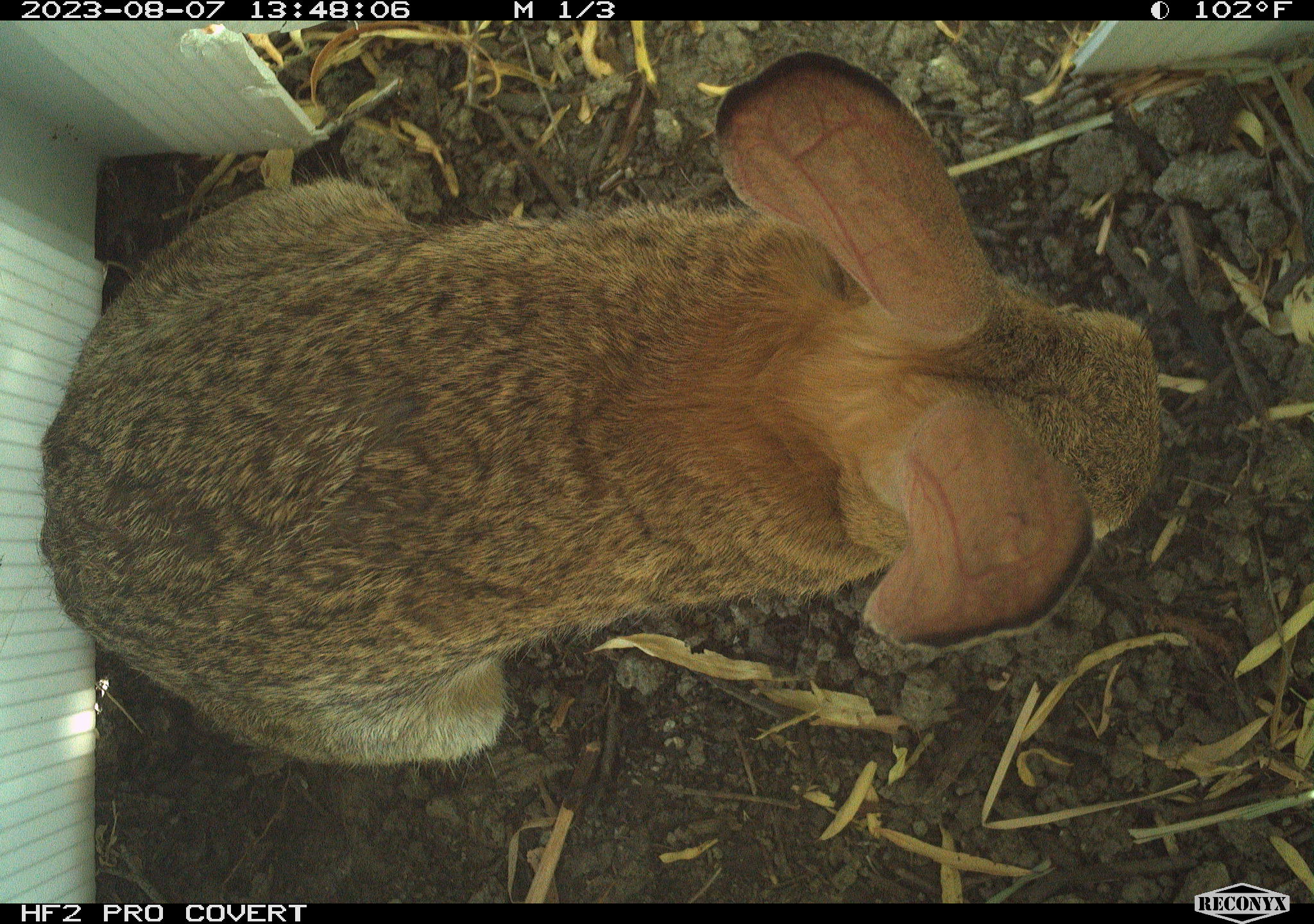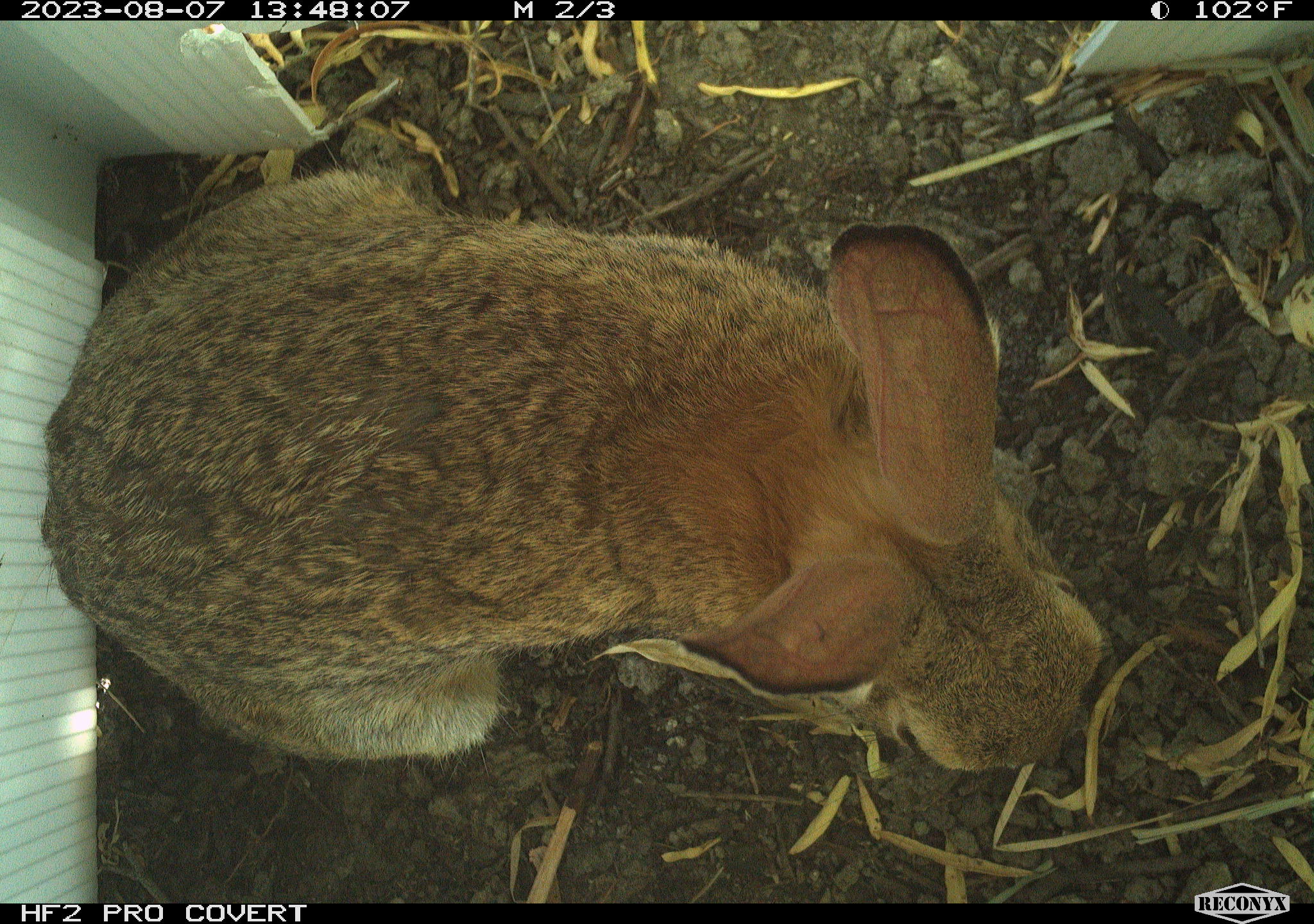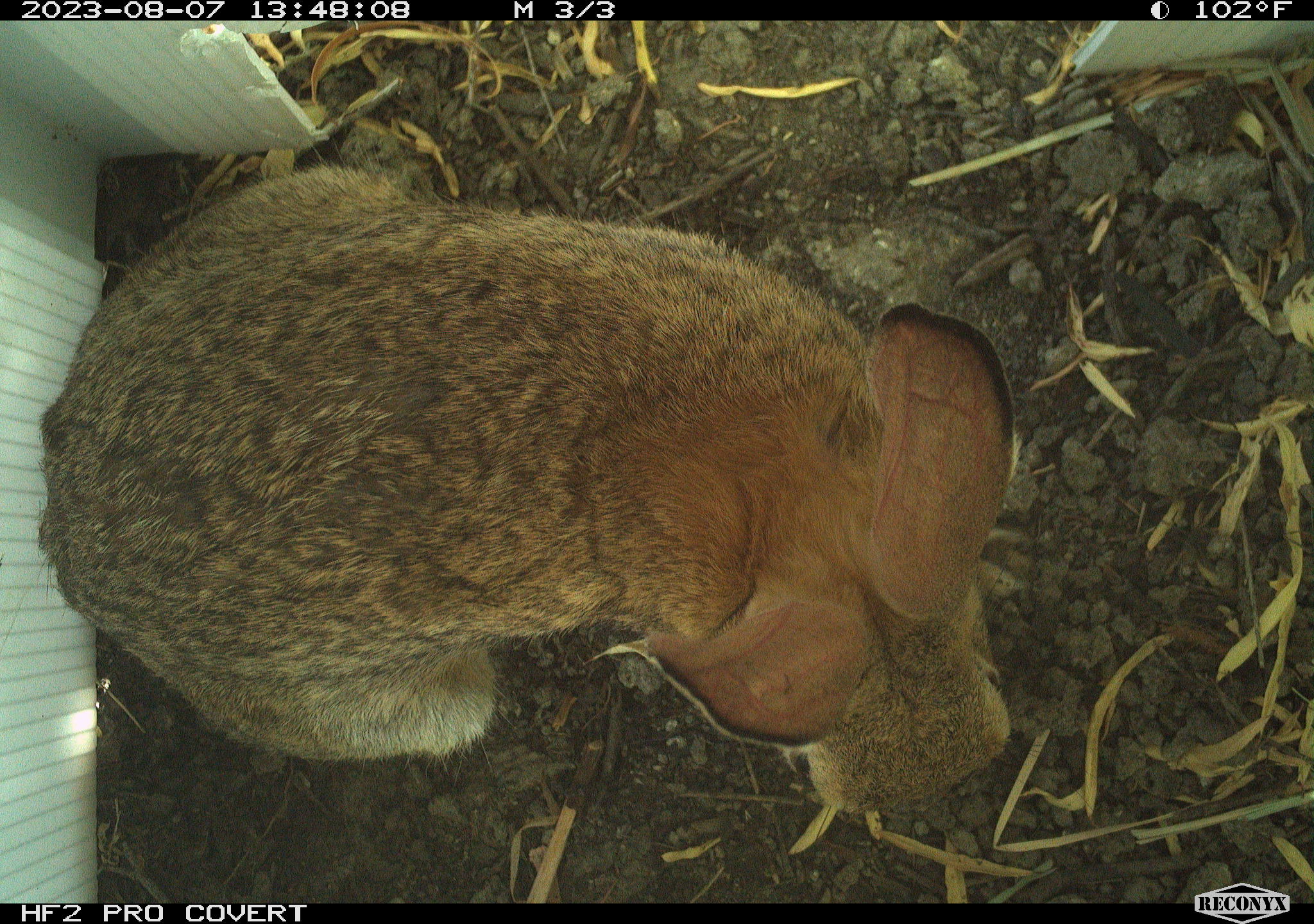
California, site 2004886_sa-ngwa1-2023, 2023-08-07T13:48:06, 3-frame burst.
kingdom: Animalia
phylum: Chordata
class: Mammalia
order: Lagomorpha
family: Leporidae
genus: Sylvilagus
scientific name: Sylvilagus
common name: cottontail rabbits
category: sylvilagus species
Sylvilagus species (cottontail rabbits) (Sylvilagus).